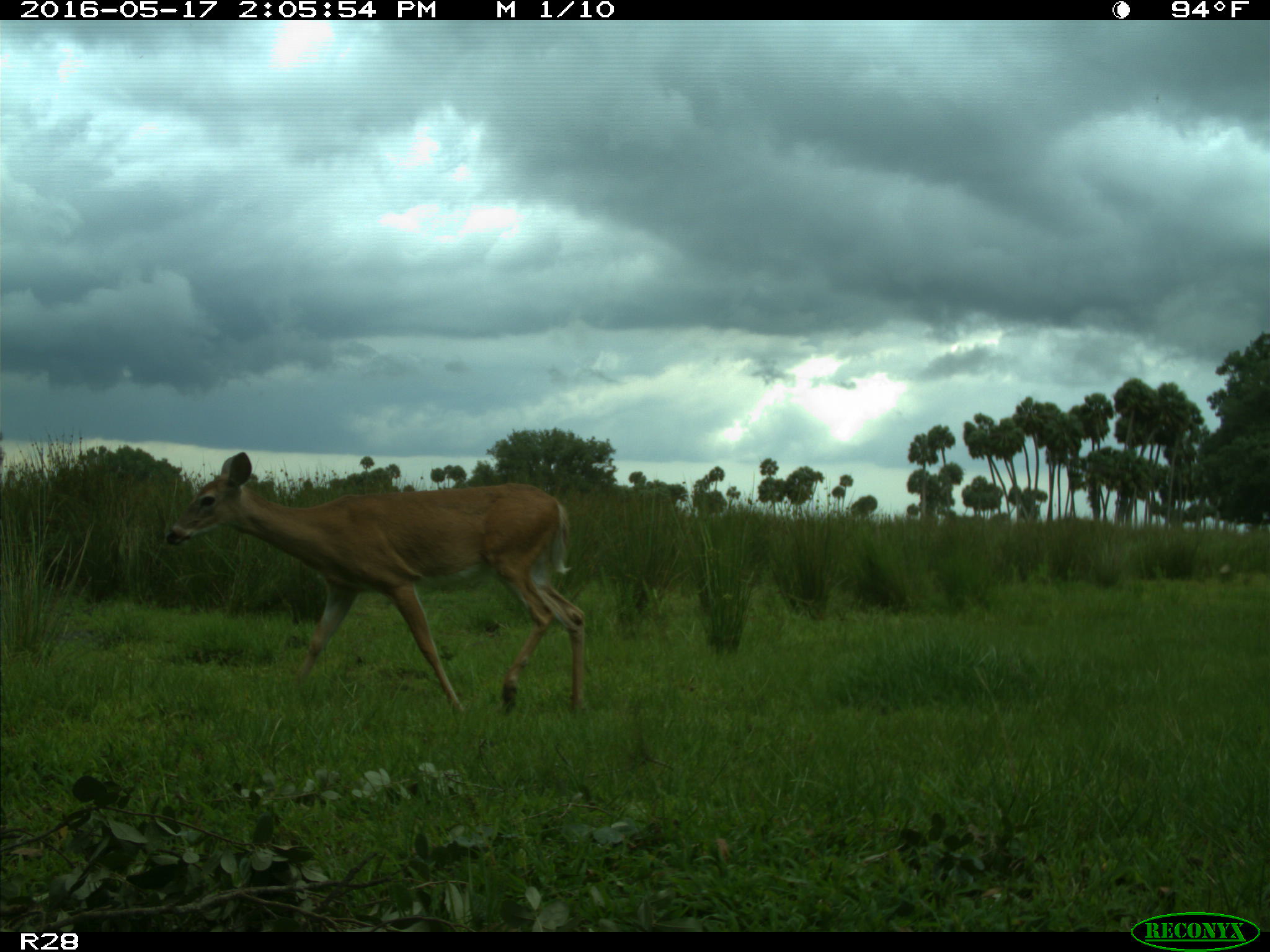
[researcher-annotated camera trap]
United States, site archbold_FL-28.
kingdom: Animalia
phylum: Chordata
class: Mammalia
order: Artiodactyla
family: Cervidae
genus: Odocoileus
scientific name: Odocoileus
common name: deer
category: unidentified deer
Unidentified deer (deer) (Odocoileus).